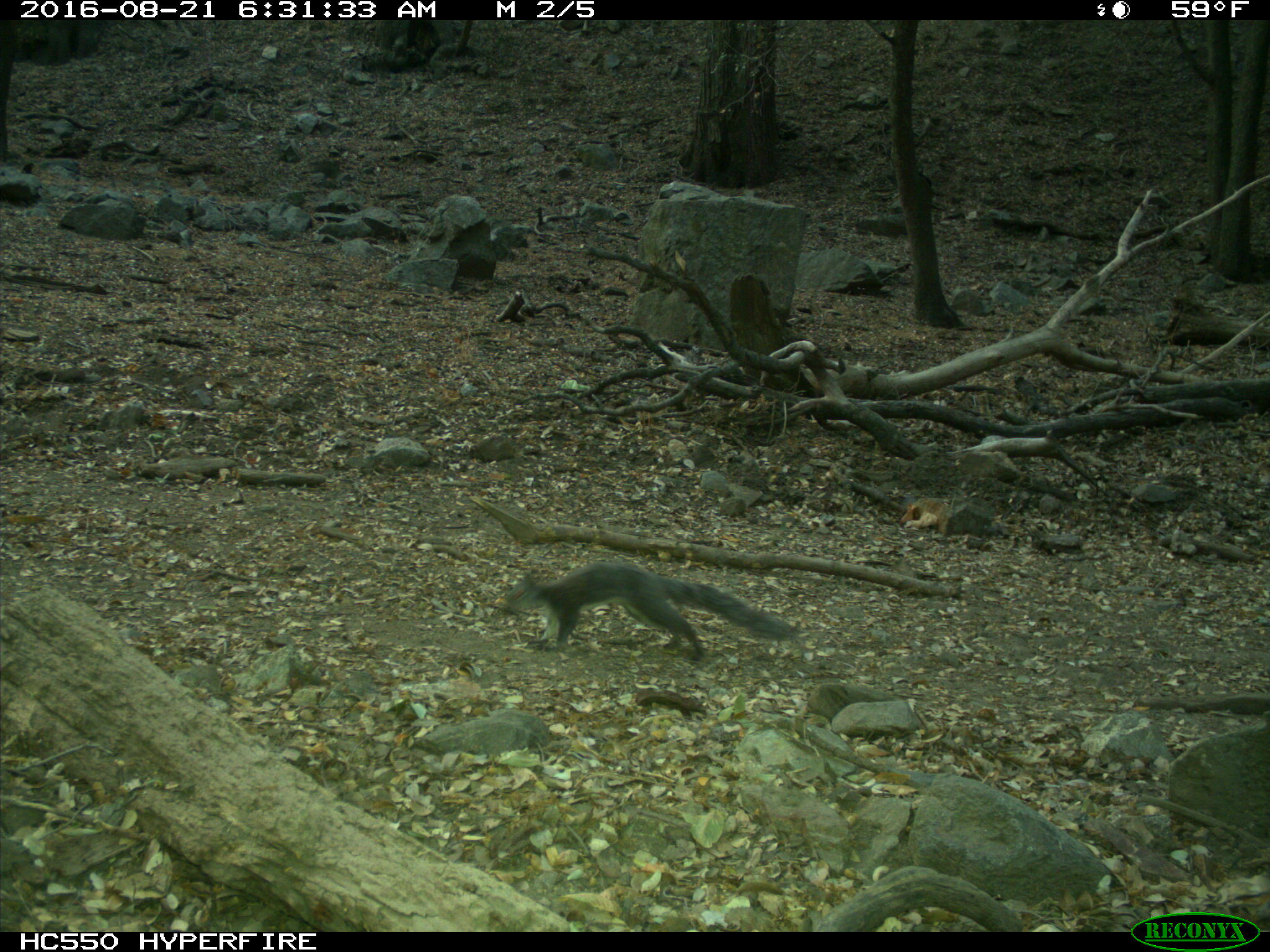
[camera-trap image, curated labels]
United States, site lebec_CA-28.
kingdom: Animalia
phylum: Chordata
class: Mammalia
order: Rodentia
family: Sciuridae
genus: Sciurus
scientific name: Sciurus carolinensis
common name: eastern gray squirrel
Sciurus carolinensis (eastern gray squirrel).